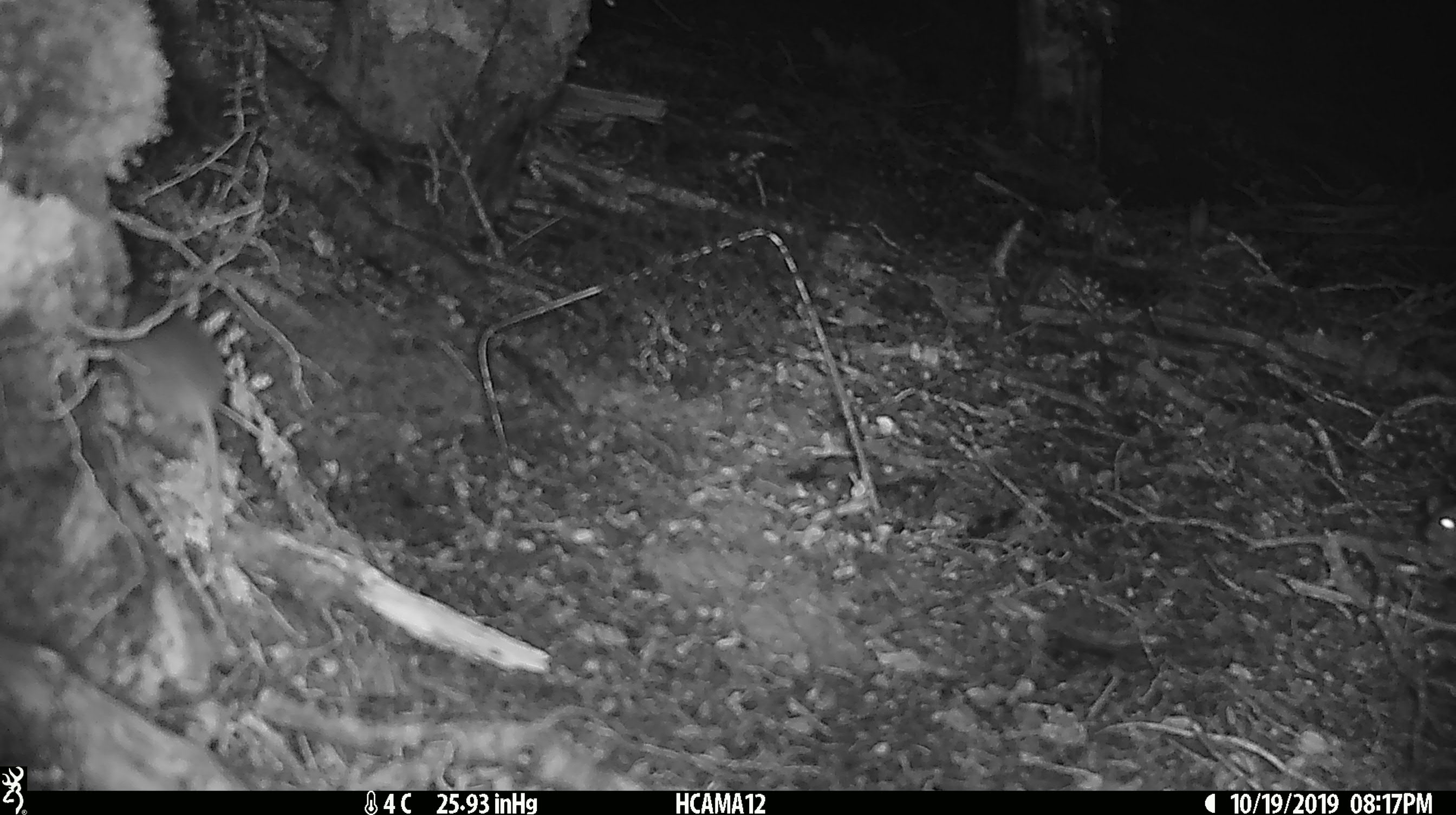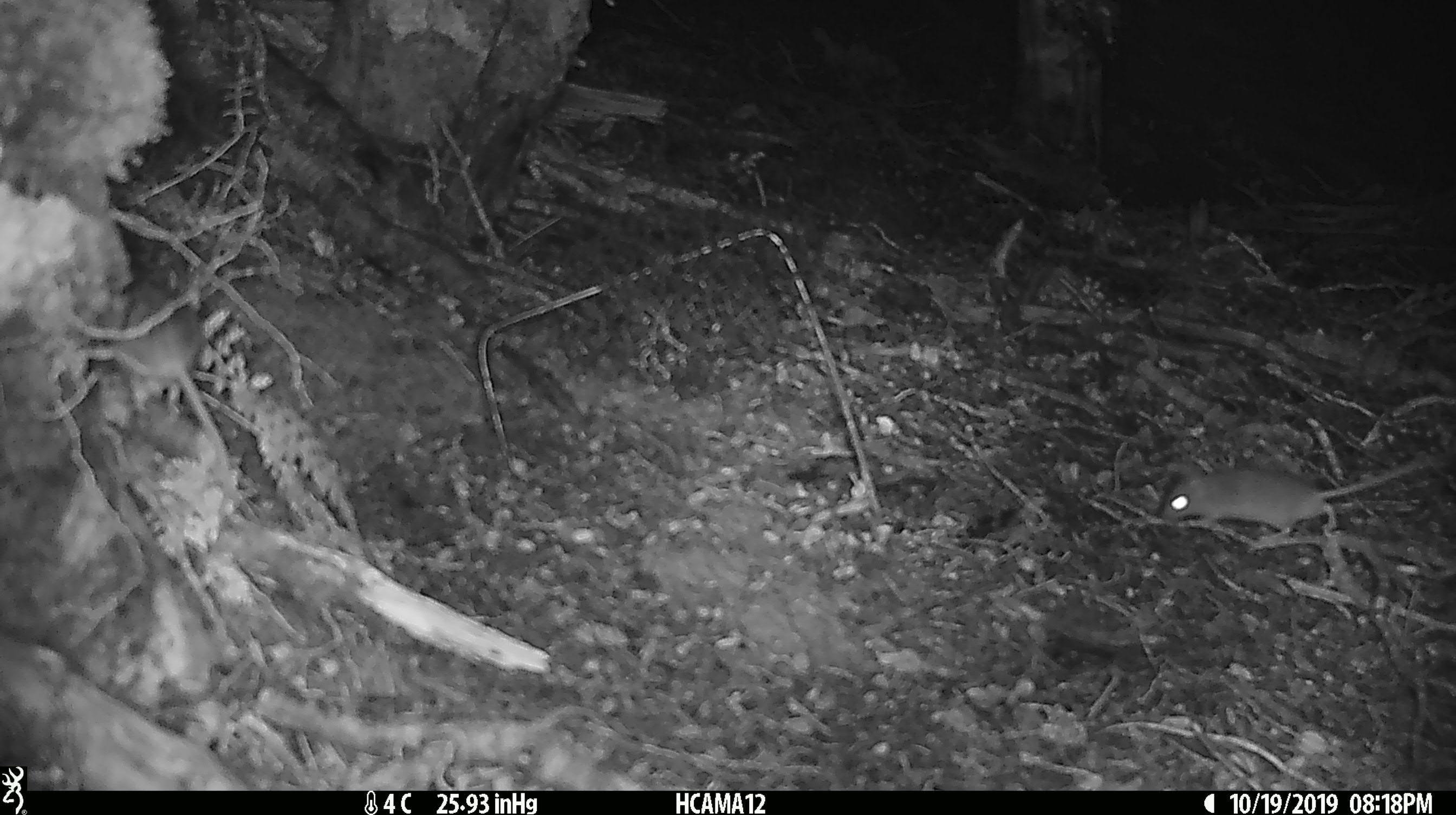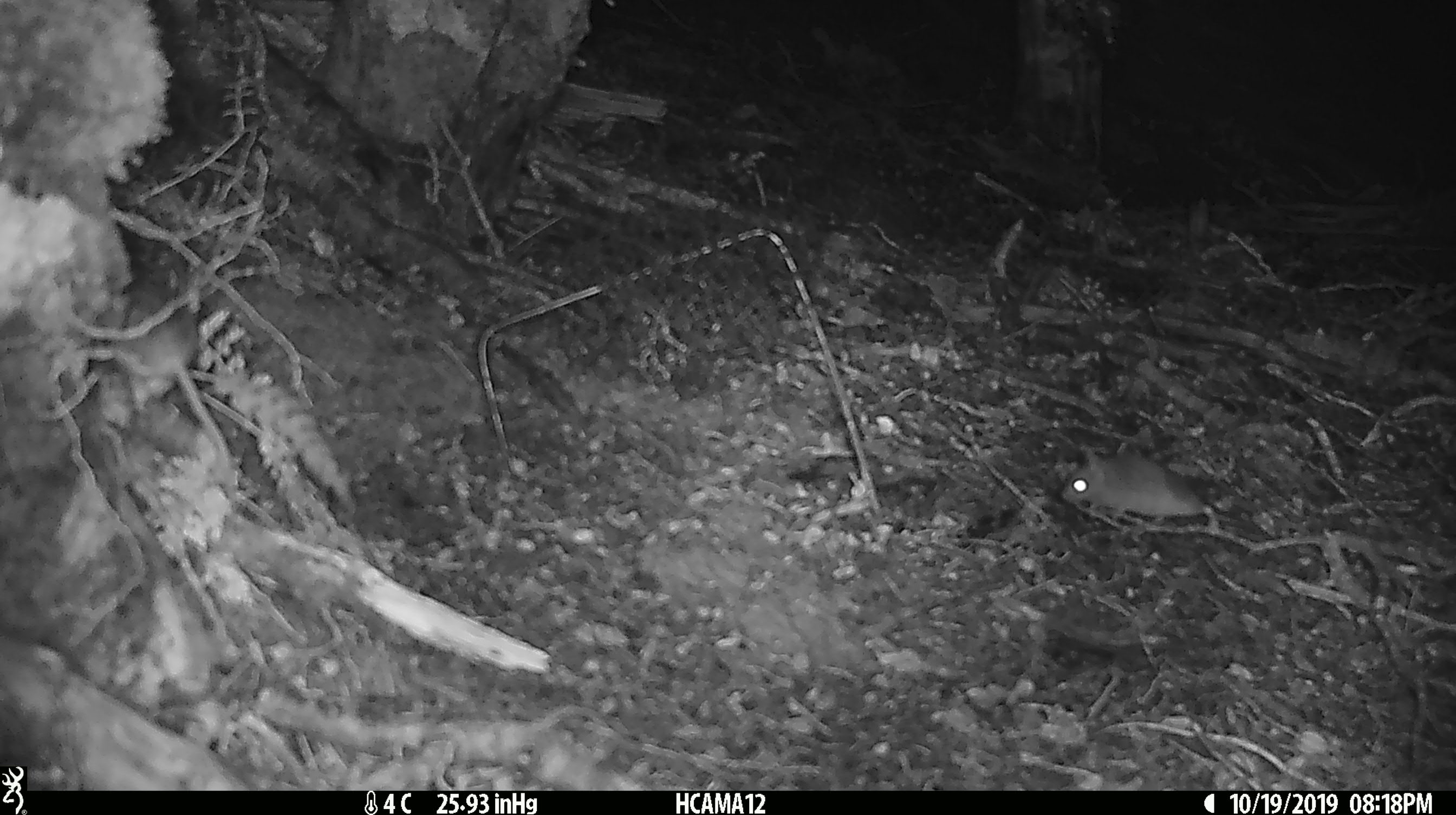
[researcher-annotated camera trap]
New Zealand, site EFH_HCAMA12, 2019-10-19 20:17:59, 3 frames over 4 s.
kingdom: Animalia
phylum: Chordata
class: Mammalia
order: Rodentia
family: Muridae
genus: Mus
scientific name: Mus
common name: mouse